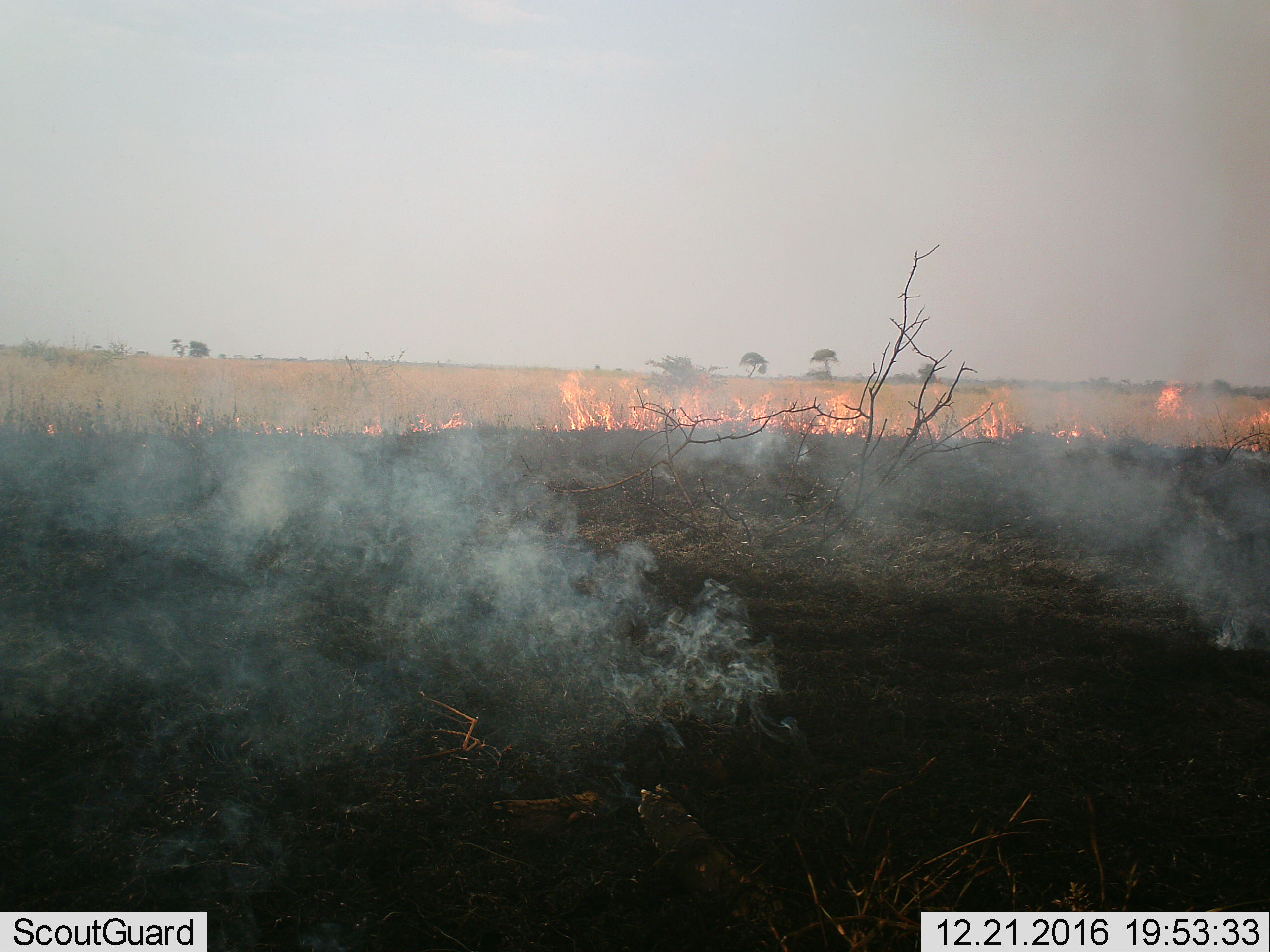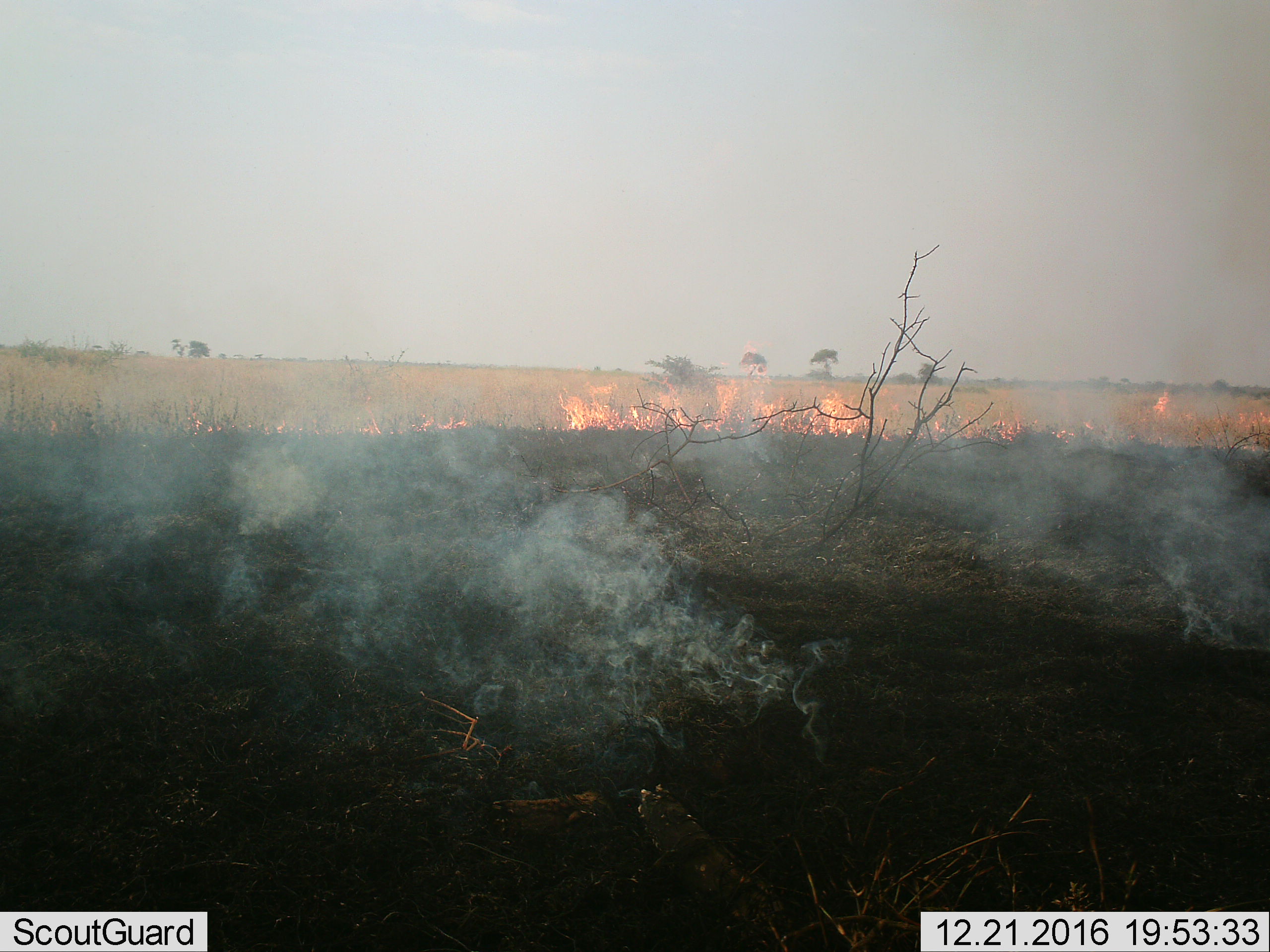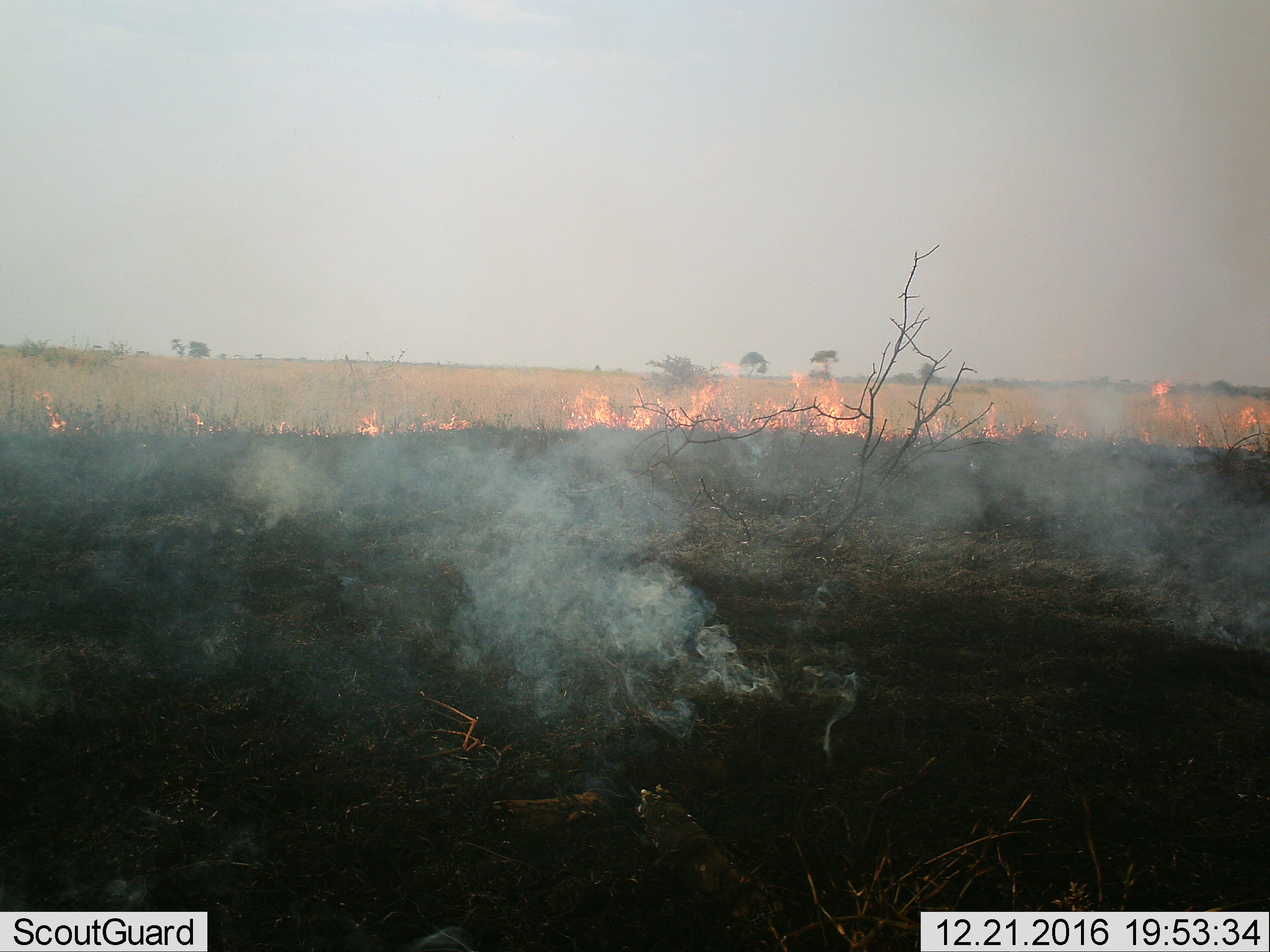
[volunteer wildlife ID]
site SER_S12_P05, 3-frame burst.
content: unidentified animal